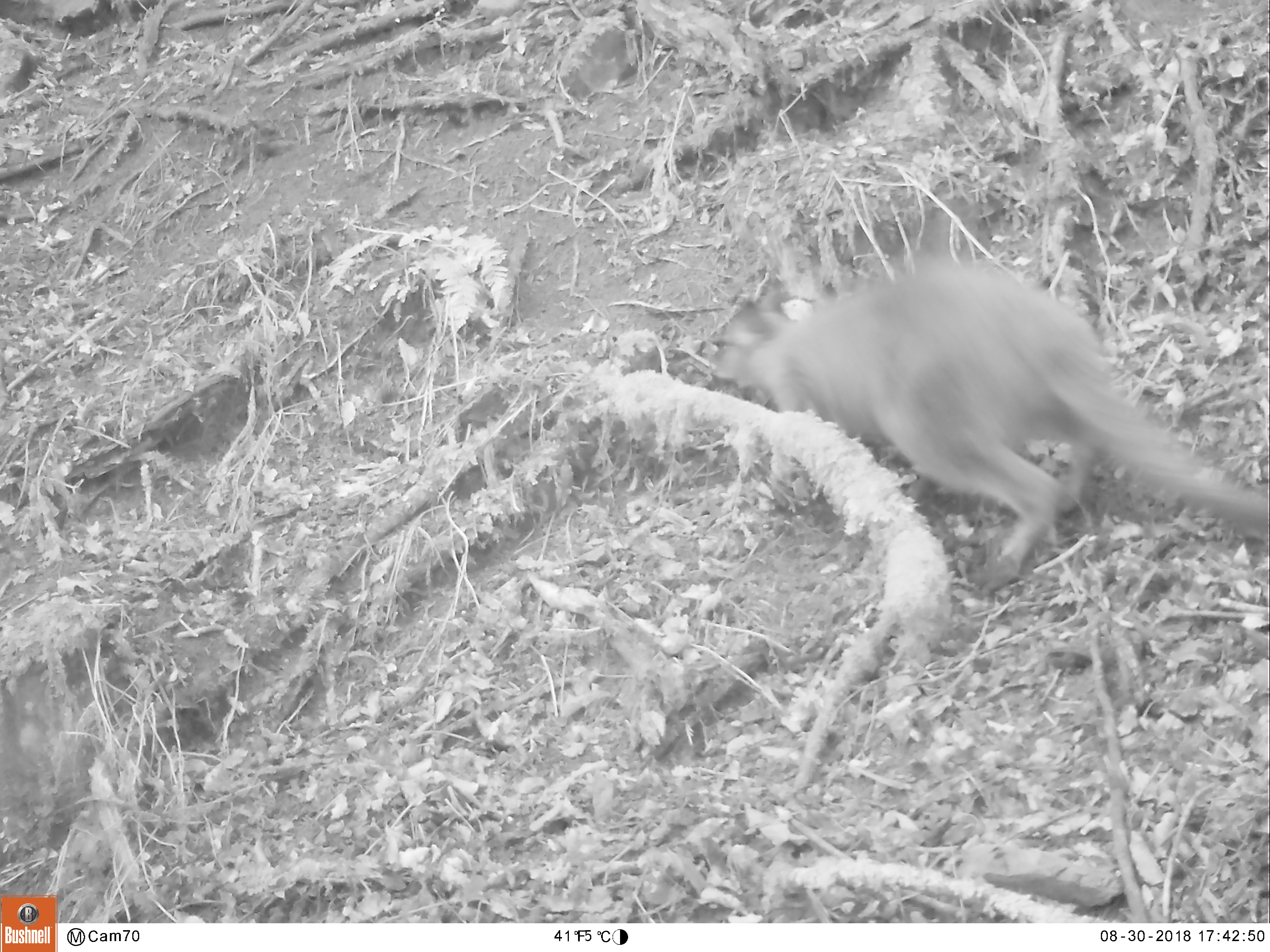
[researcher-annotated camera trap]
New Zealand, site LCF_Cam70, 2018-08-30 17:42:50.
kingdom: Animalia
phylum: Chordata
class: Mammalia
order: Diprotodontia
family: Macropodidae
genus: Notamacropus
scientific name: Notamacropus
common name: wallaby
Wallaby (Notamacropus).